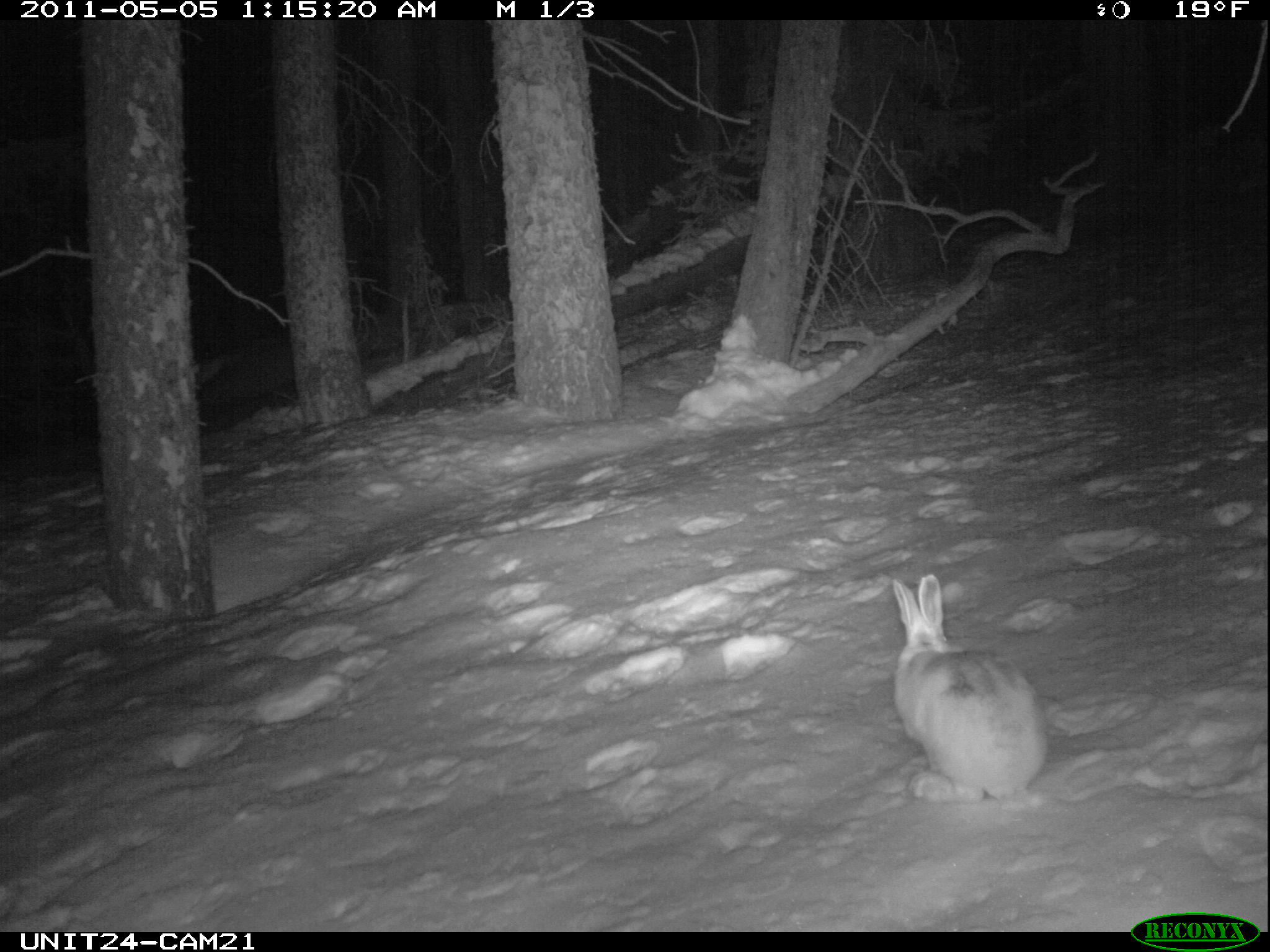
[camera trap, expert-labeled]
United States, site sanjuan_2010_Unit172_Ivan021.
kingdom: Animalia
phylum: Chordata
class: Mammalia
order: Lagomorpha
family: Leporidae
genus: Lepus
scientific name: Lepus americanus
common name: snowshoe hare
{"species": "Lepus americanus (snowshoe hare)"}